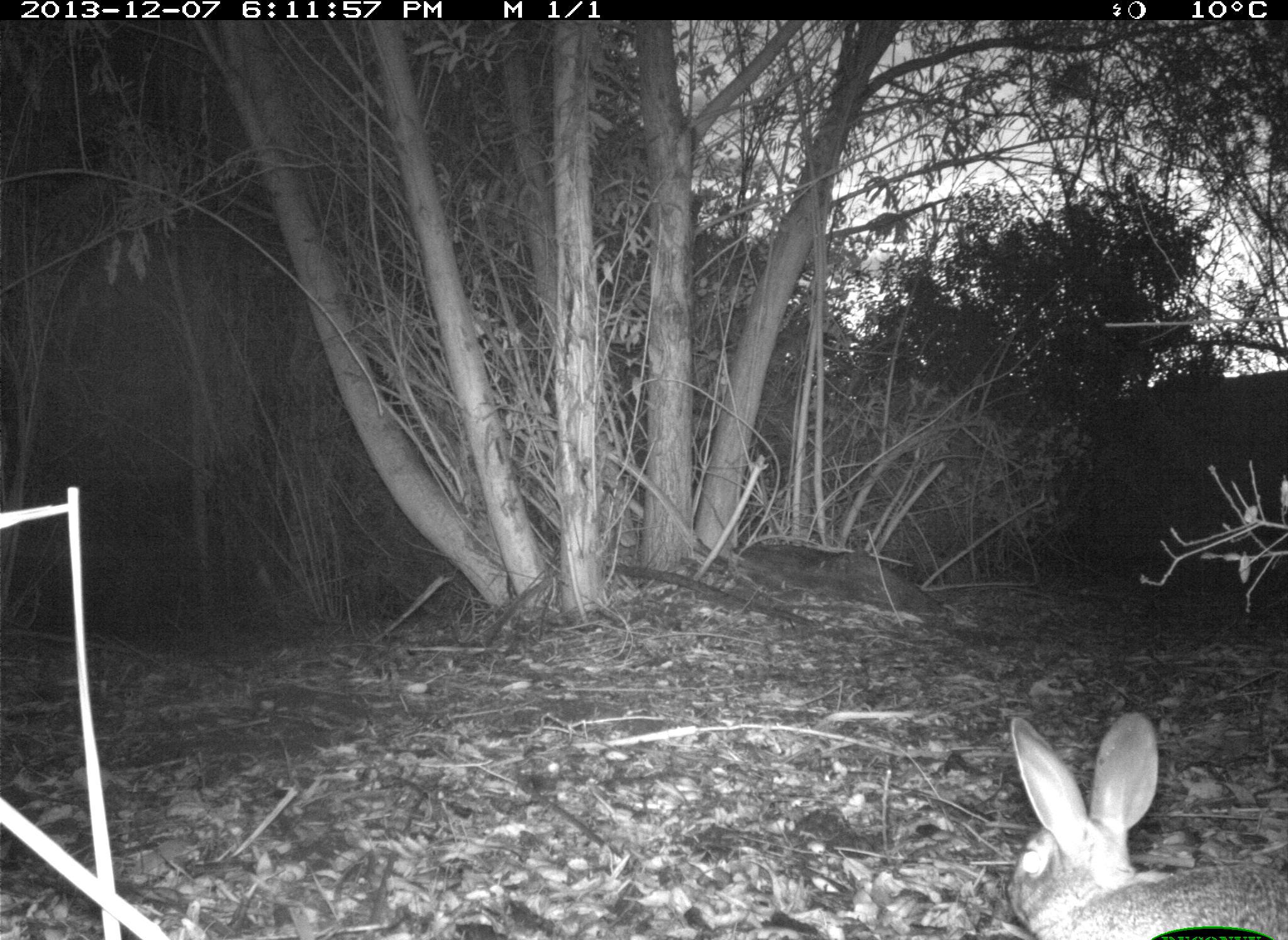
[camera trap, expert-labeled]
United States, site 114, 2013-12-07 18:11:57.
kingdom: Animalia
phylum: Chordata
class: Mammalia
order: Lagomorpha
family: Leporidae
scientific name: Leporidae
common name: rabbits and hares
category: rabbit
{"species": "rabbit (rabbits and hares) (Leporidae)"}